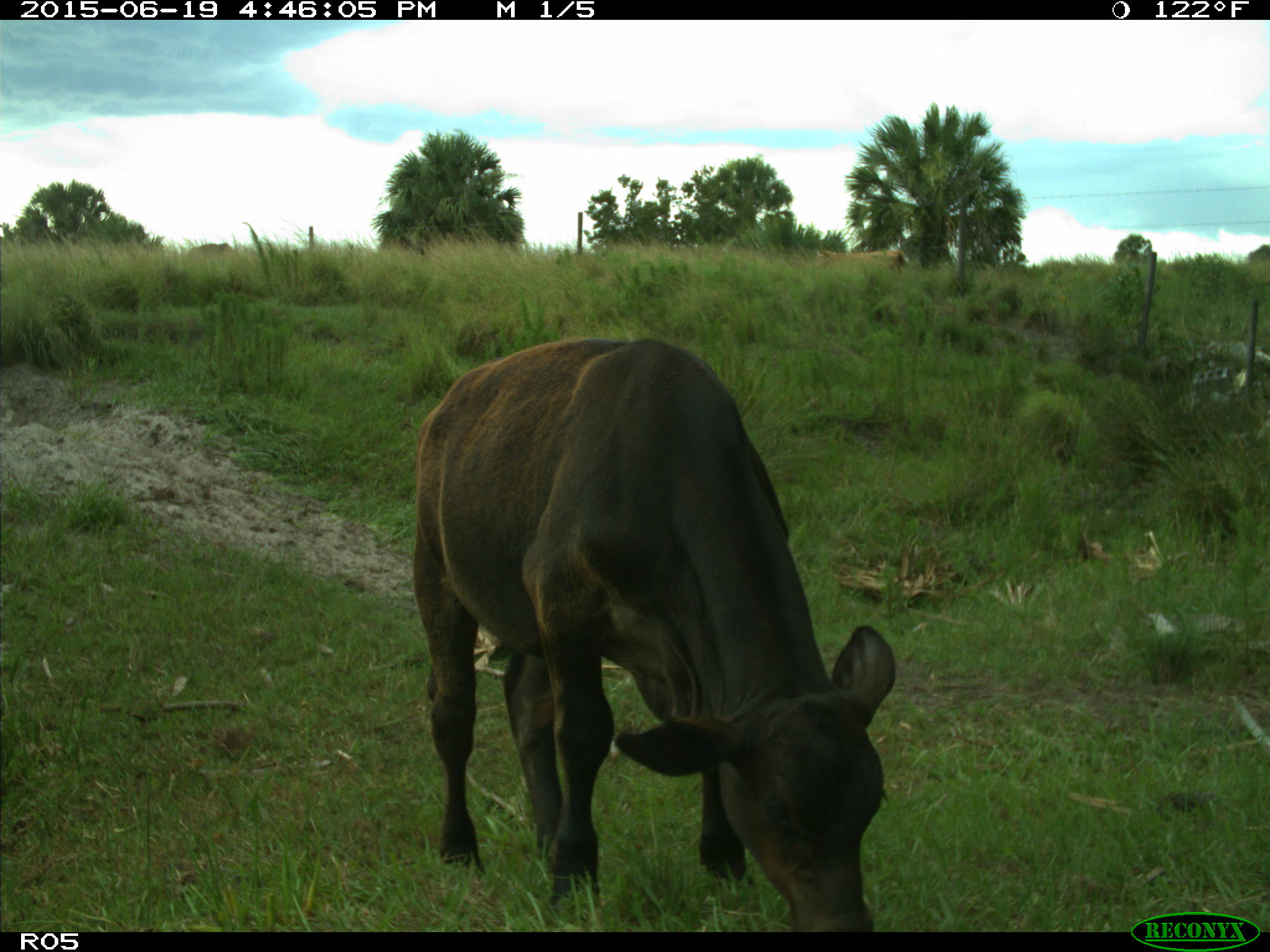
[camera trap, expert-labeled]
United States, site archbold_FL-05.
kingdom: Animalia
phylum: Chordata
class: Mammalia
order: Artiodactyla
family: Bovidae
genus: Bos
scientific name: Bos taurus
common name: domestic cow